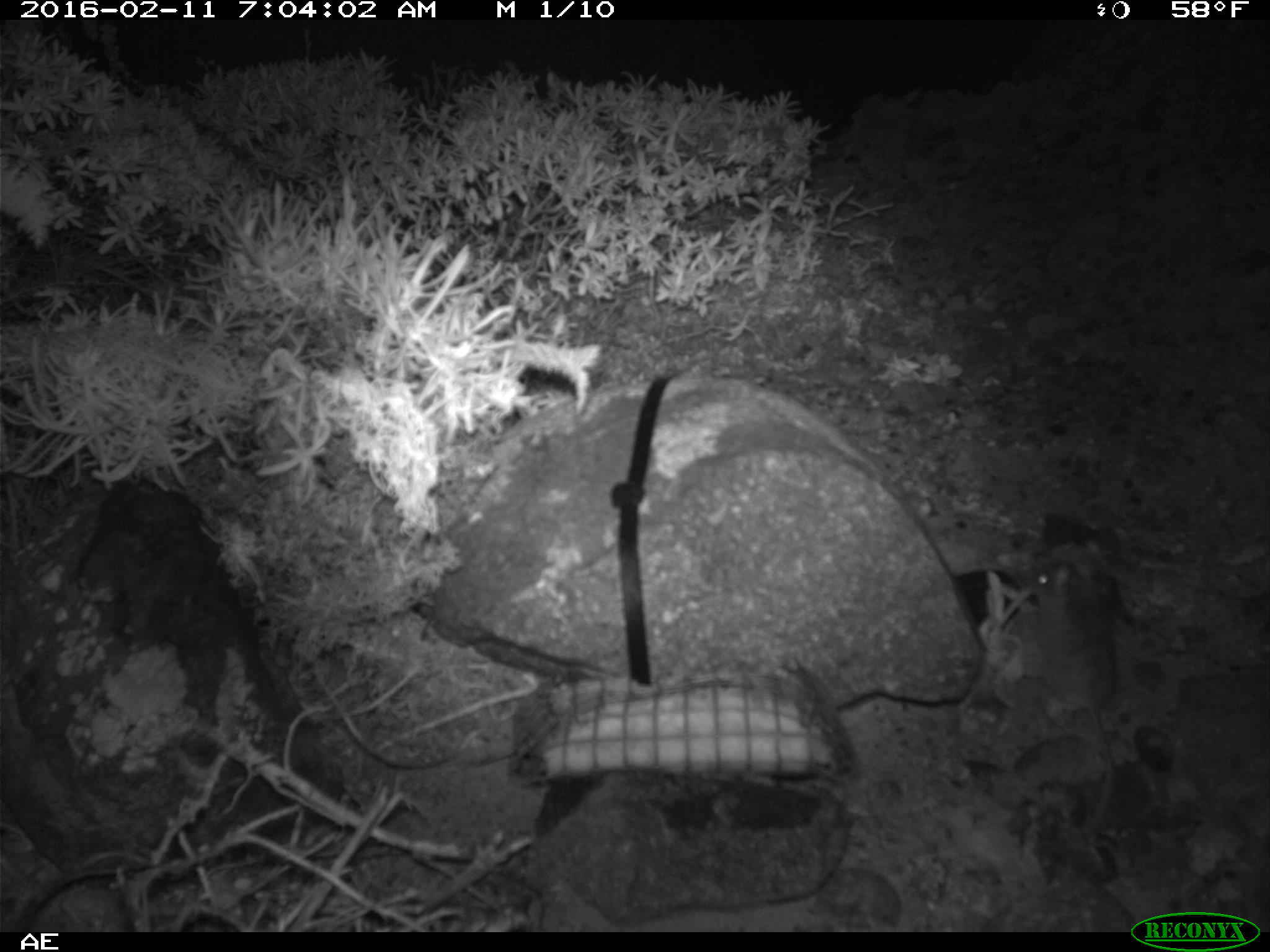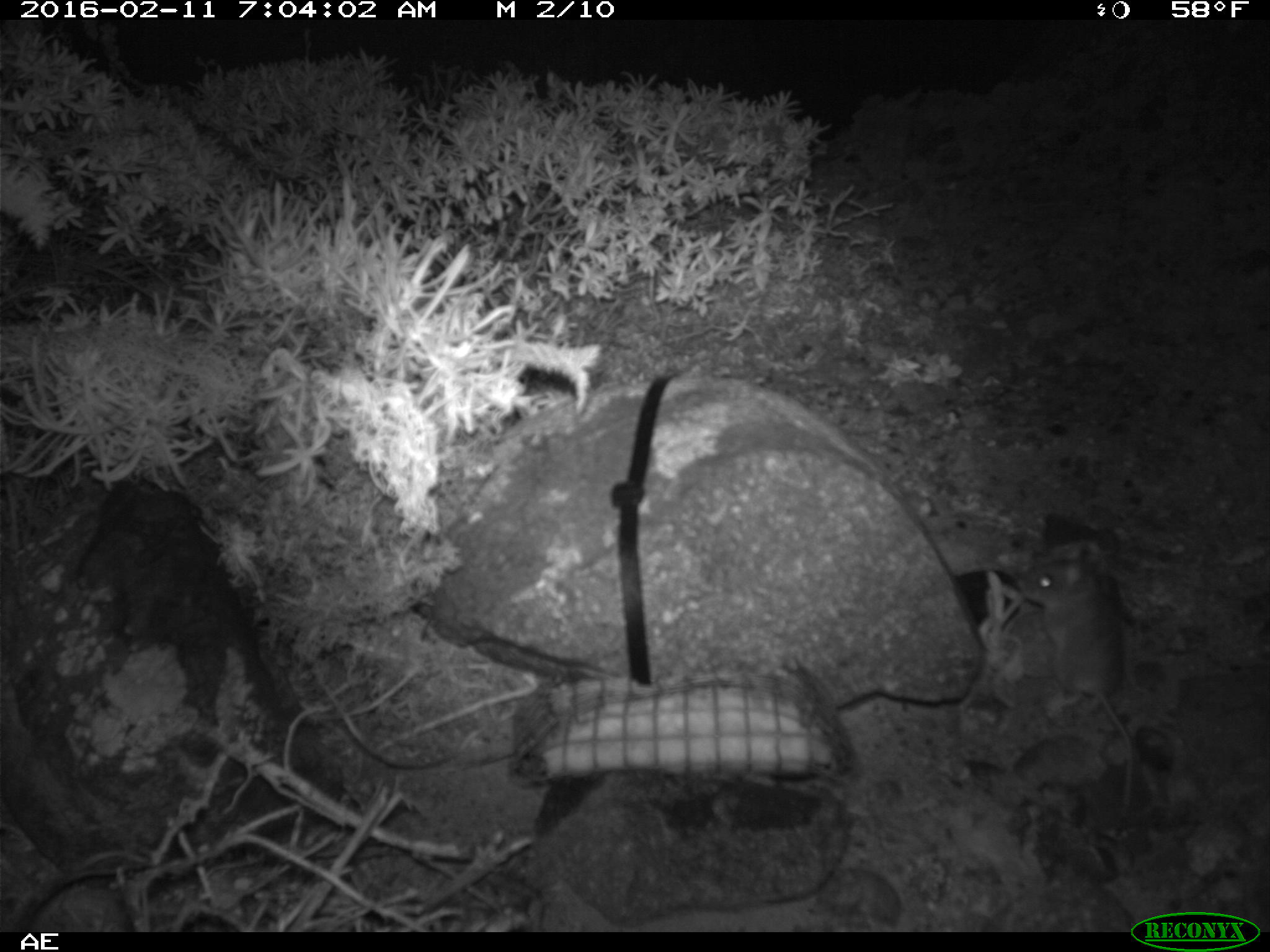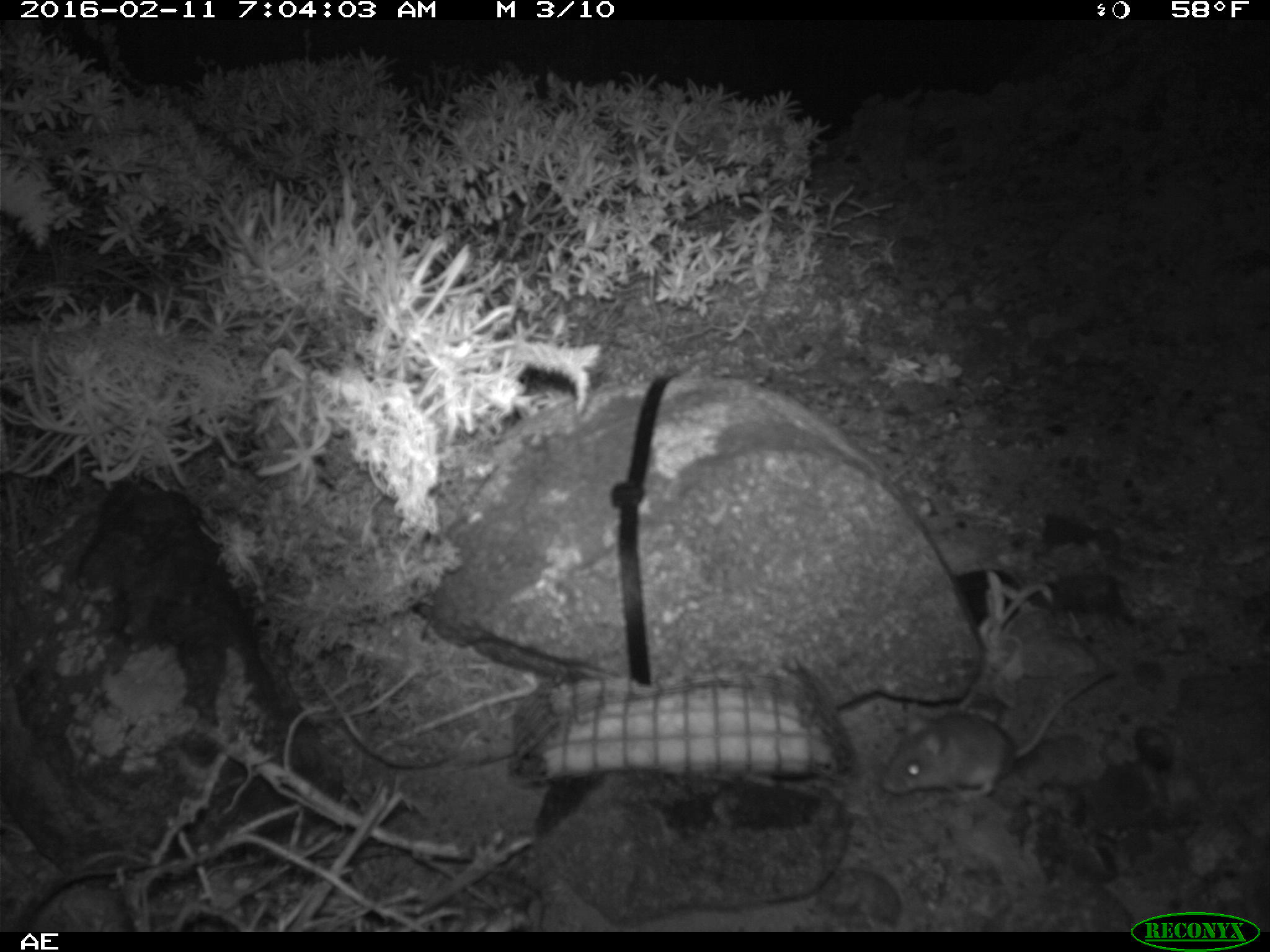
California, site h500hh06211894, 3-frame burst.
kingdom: Animalia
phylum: Chordata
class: Mammalia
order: Rodentia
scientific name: Rodentia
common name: rodent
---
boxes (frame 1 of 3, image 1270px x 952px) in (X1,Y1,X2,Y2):
rodent: (1009,553,1115,835)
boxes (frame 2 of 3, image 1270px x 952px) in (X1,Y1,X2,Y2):
rodent: (1017,543,1134,806)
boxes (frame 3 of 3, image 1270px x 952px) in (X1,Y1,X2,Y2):
rodent: (881,668,1117,801)